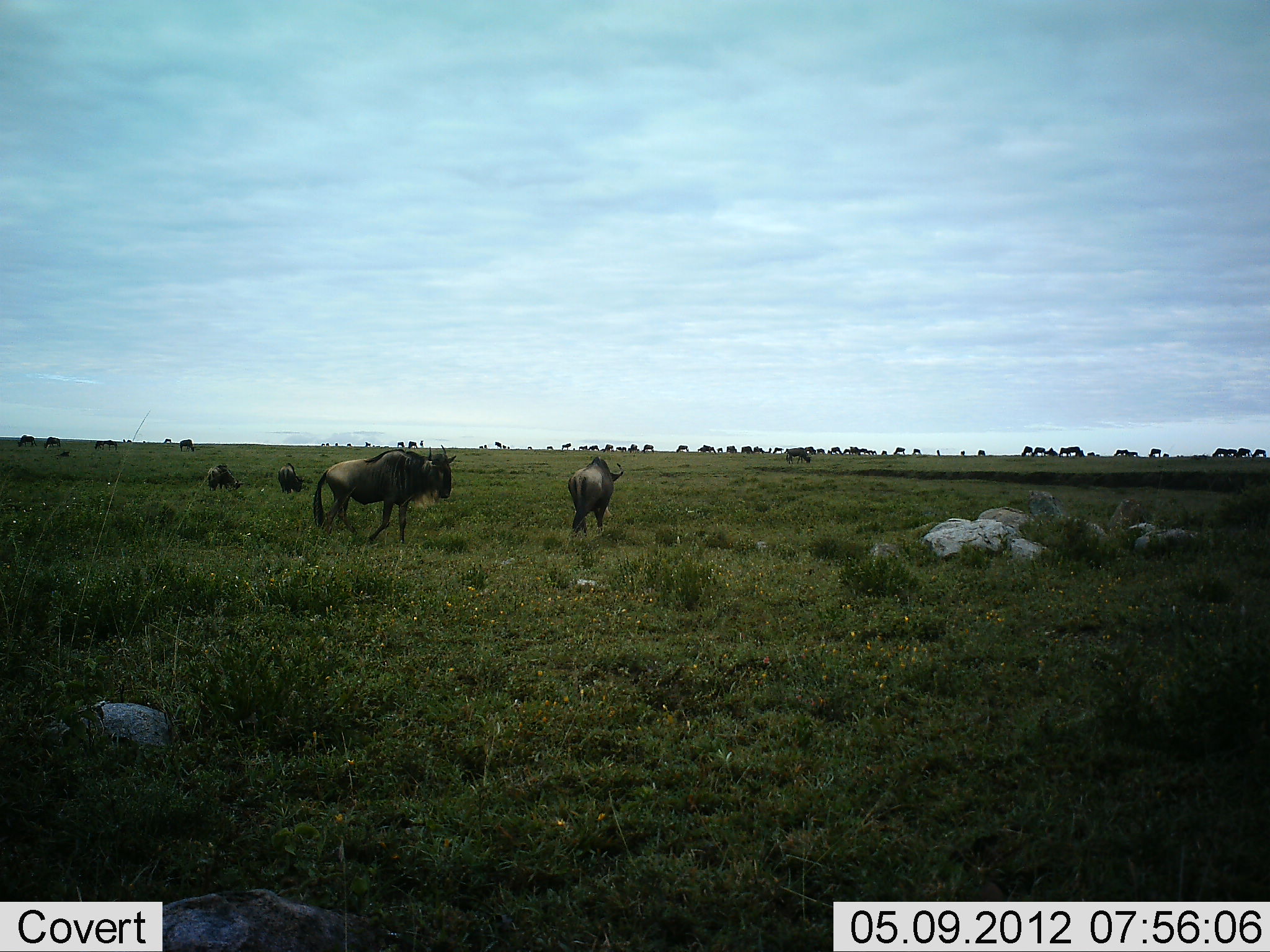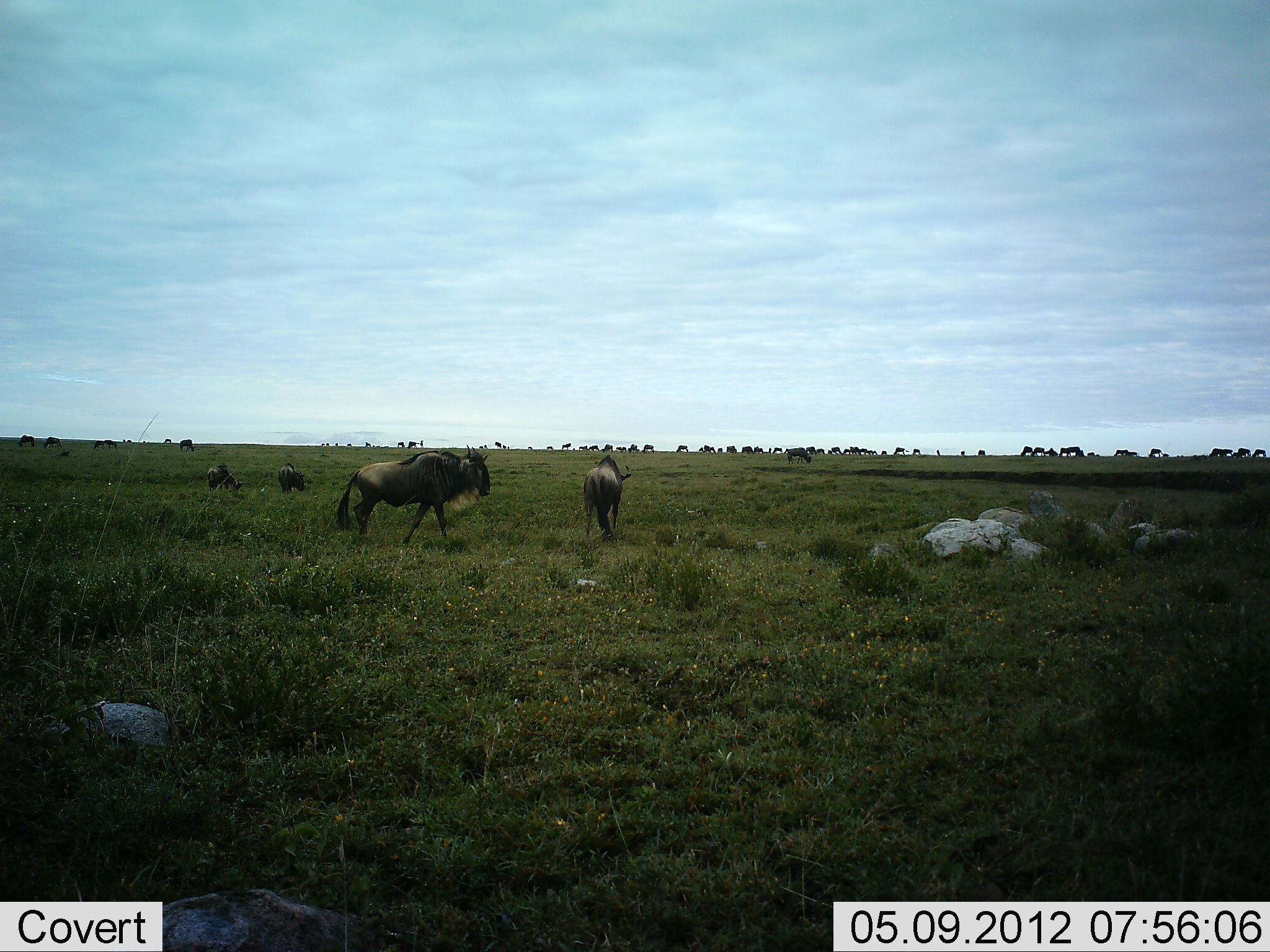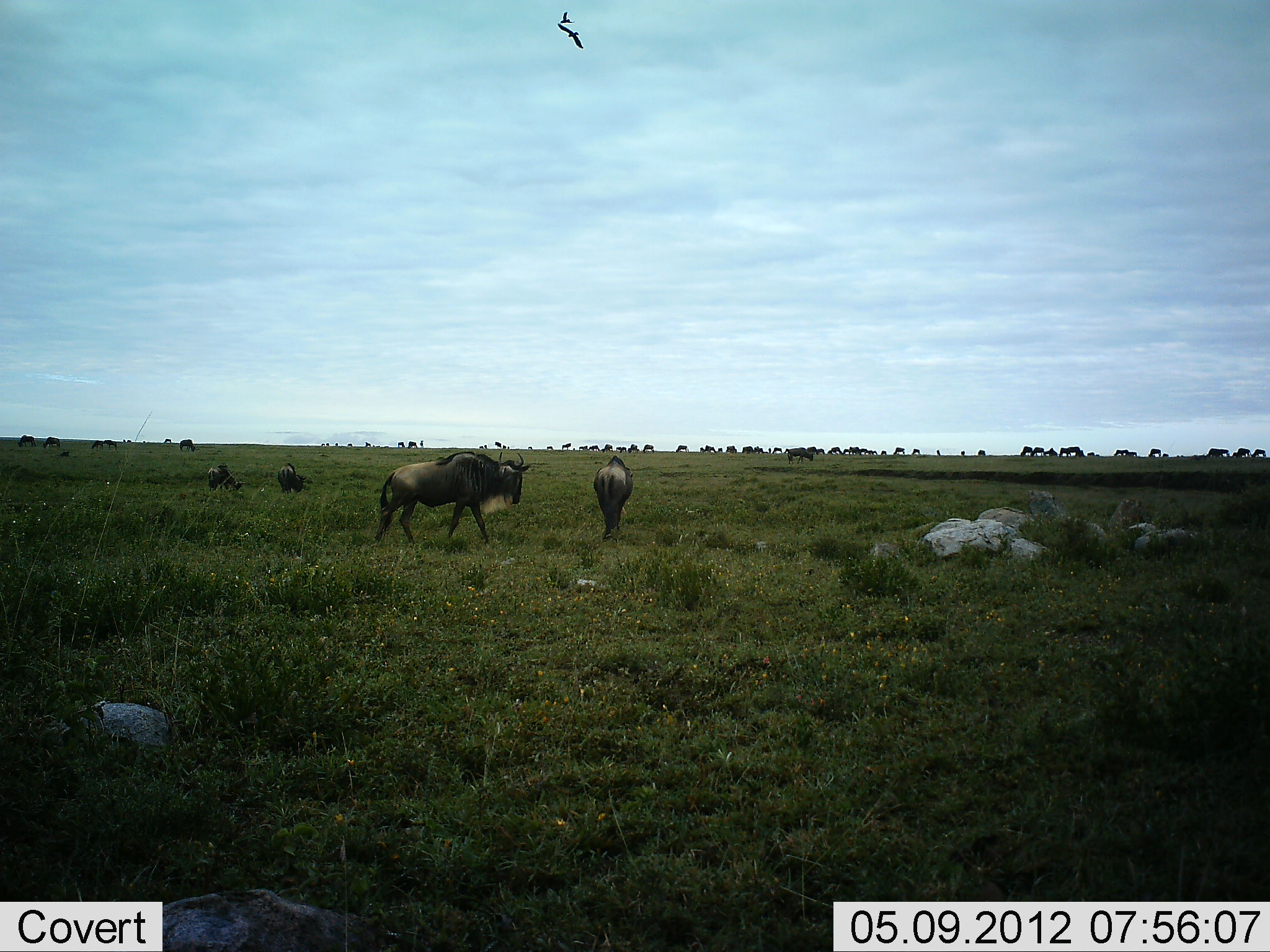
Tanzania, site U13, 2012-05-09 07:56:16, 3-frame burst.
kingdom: Animalia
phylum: Chordata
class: Mammalia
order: Artiodactyla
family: Bovidae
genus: Connochaetes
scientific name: Connochaetes taurinus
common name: blue wildebeest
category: wildebeest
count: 11-50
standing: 71%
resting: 6%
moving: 94%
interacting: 0%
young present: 0%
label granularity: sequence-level